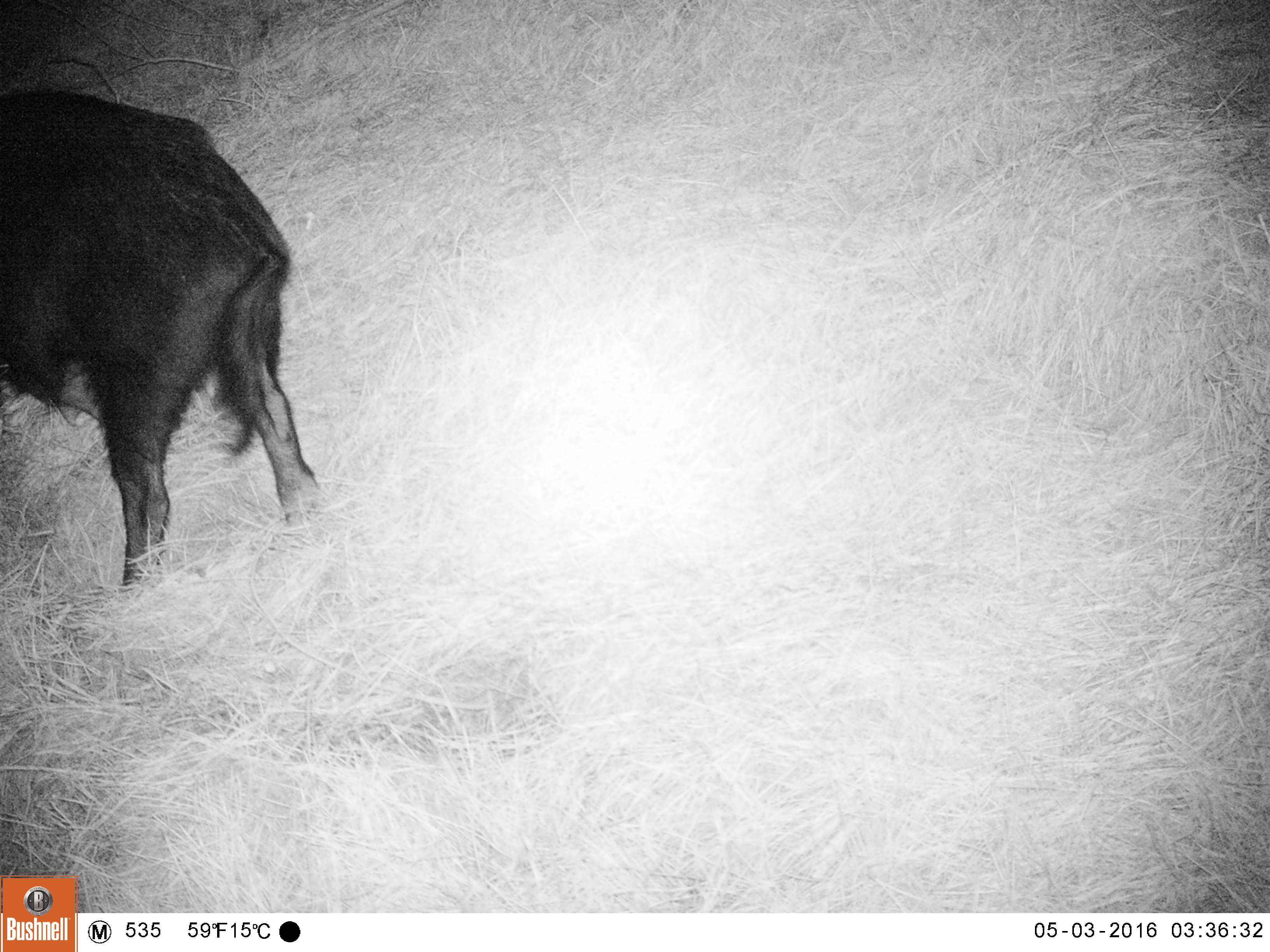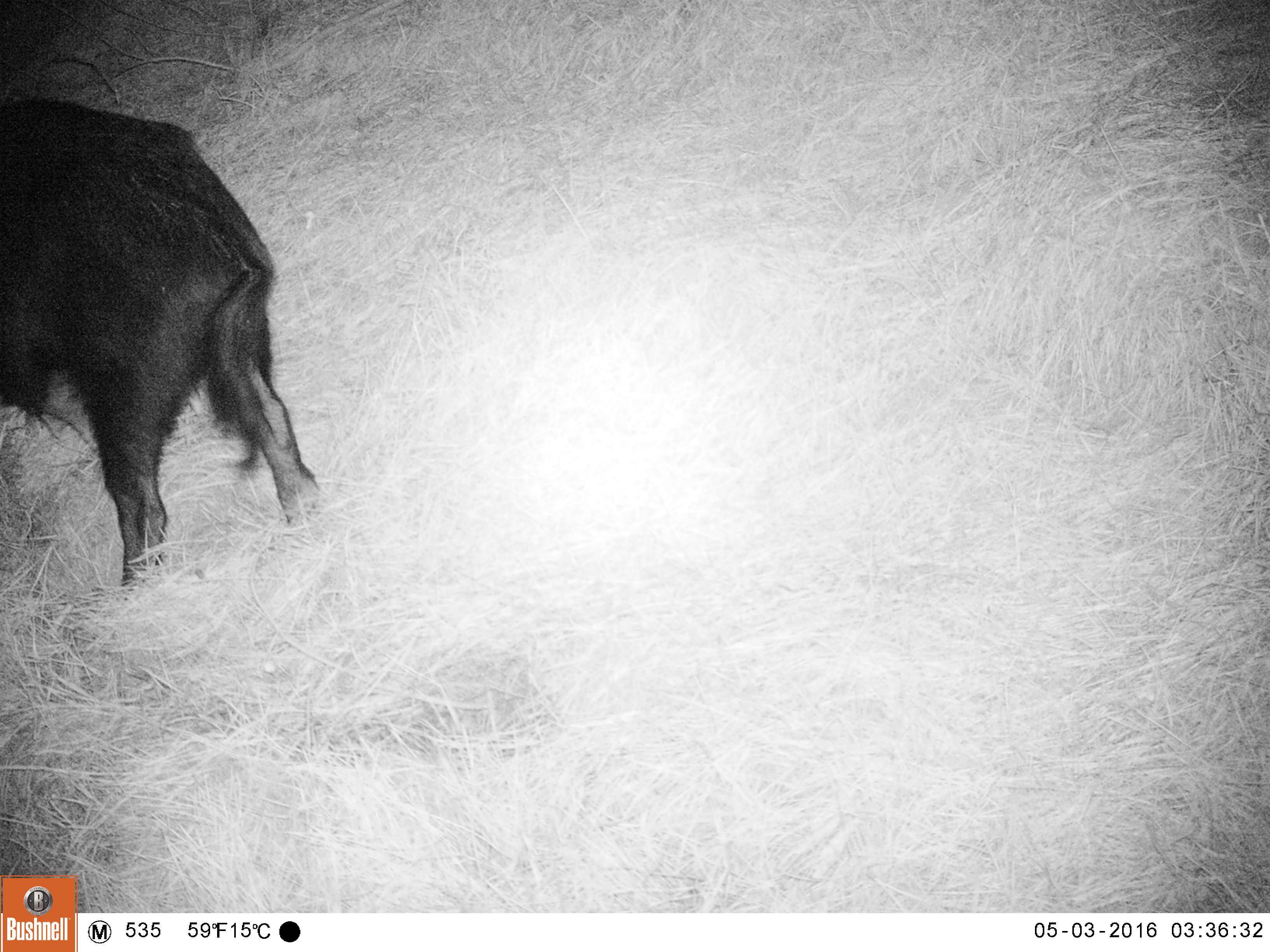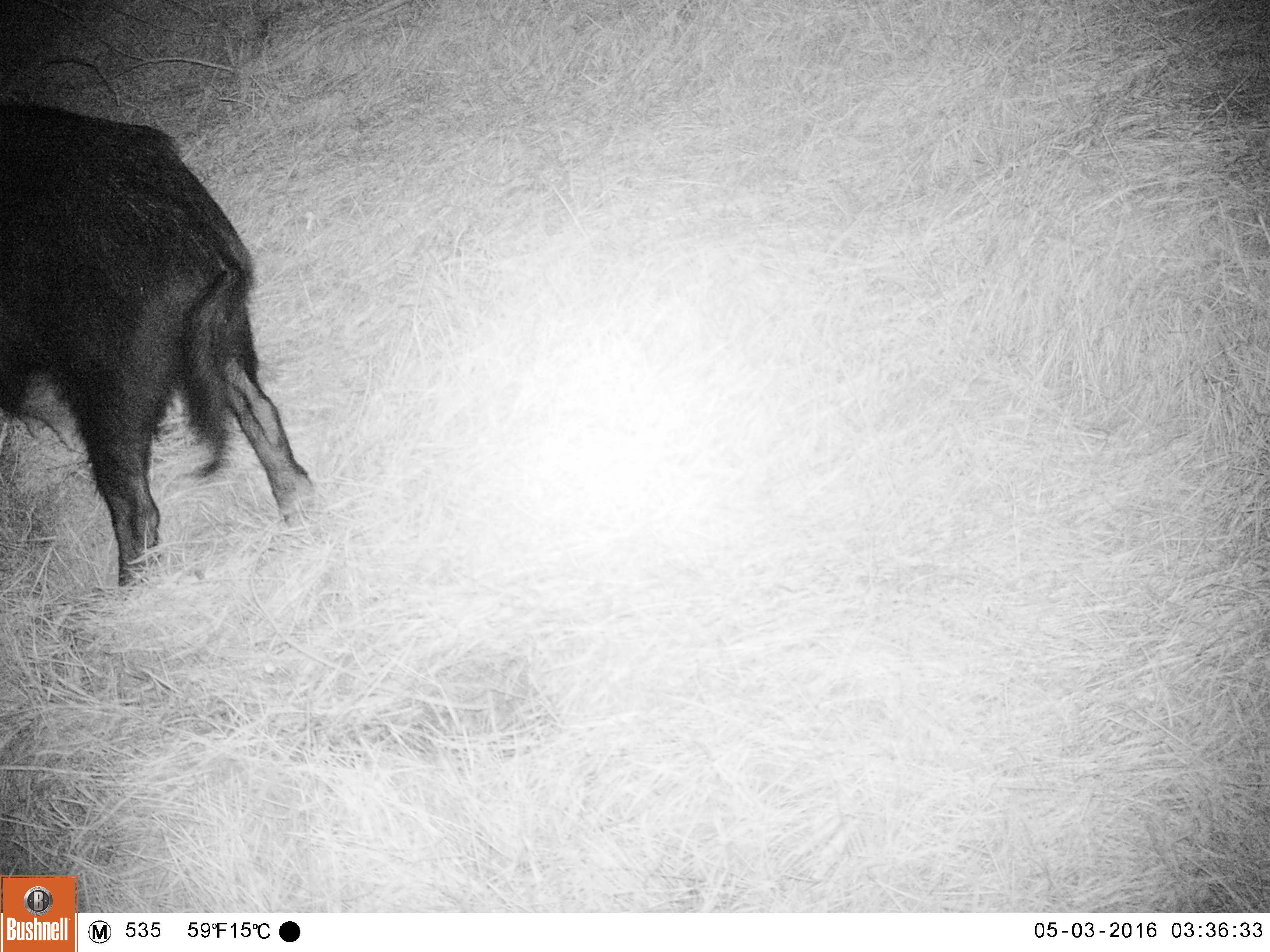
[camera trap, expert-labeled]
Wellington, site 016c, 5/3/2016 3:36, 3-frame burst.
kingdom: Animalia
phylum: Chordata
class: Mammalia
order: Artiodactyla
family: Bovidae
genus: Capra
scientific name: Capra hircus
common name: goat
Goat (Capra hircus).